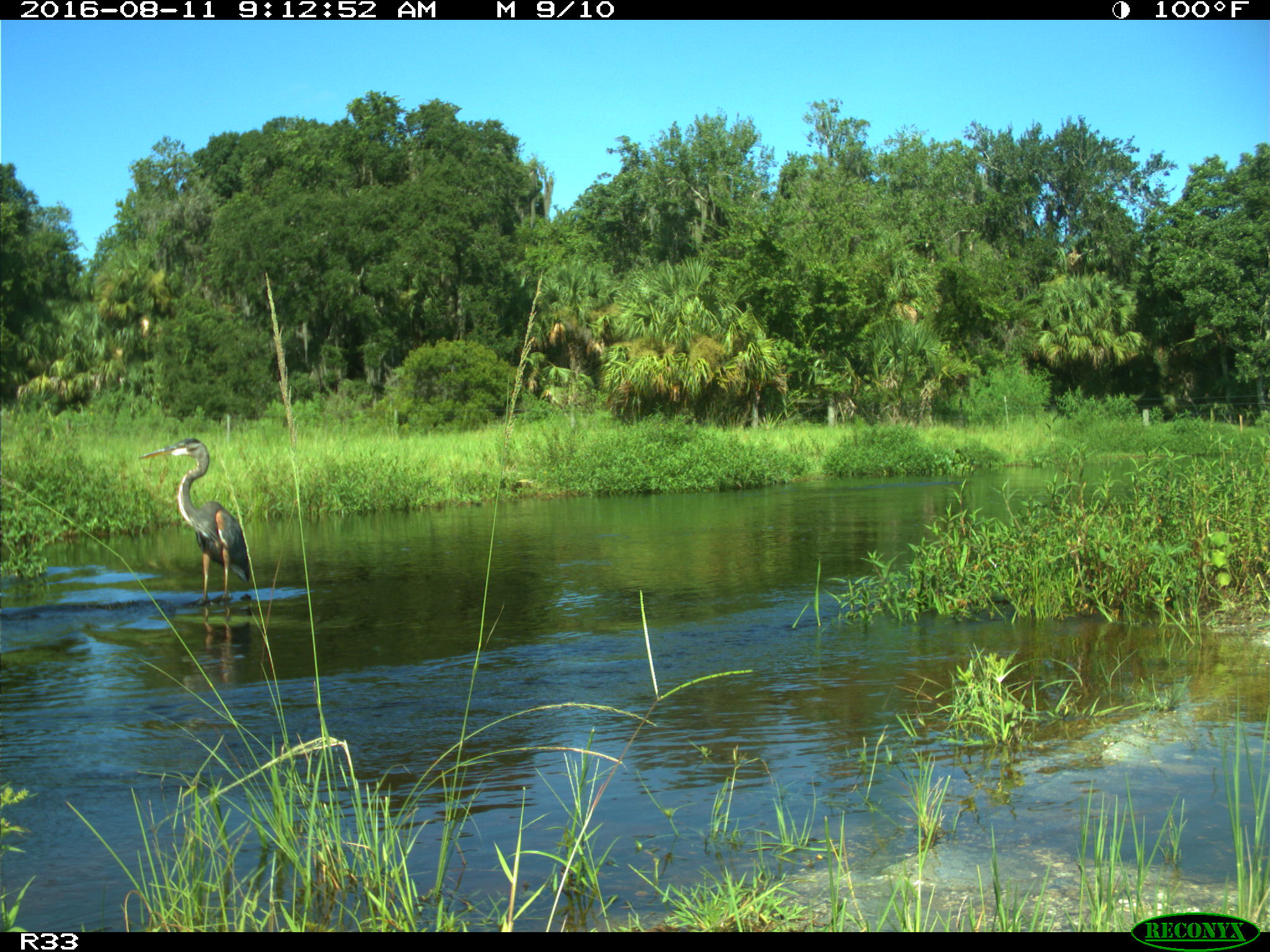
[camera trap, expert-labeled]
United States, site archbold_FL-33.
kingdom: Animalia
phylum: Chordata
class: Aves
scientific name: Aves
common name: birds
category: unidentified bird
Unidentified bird (birds) (Aves).